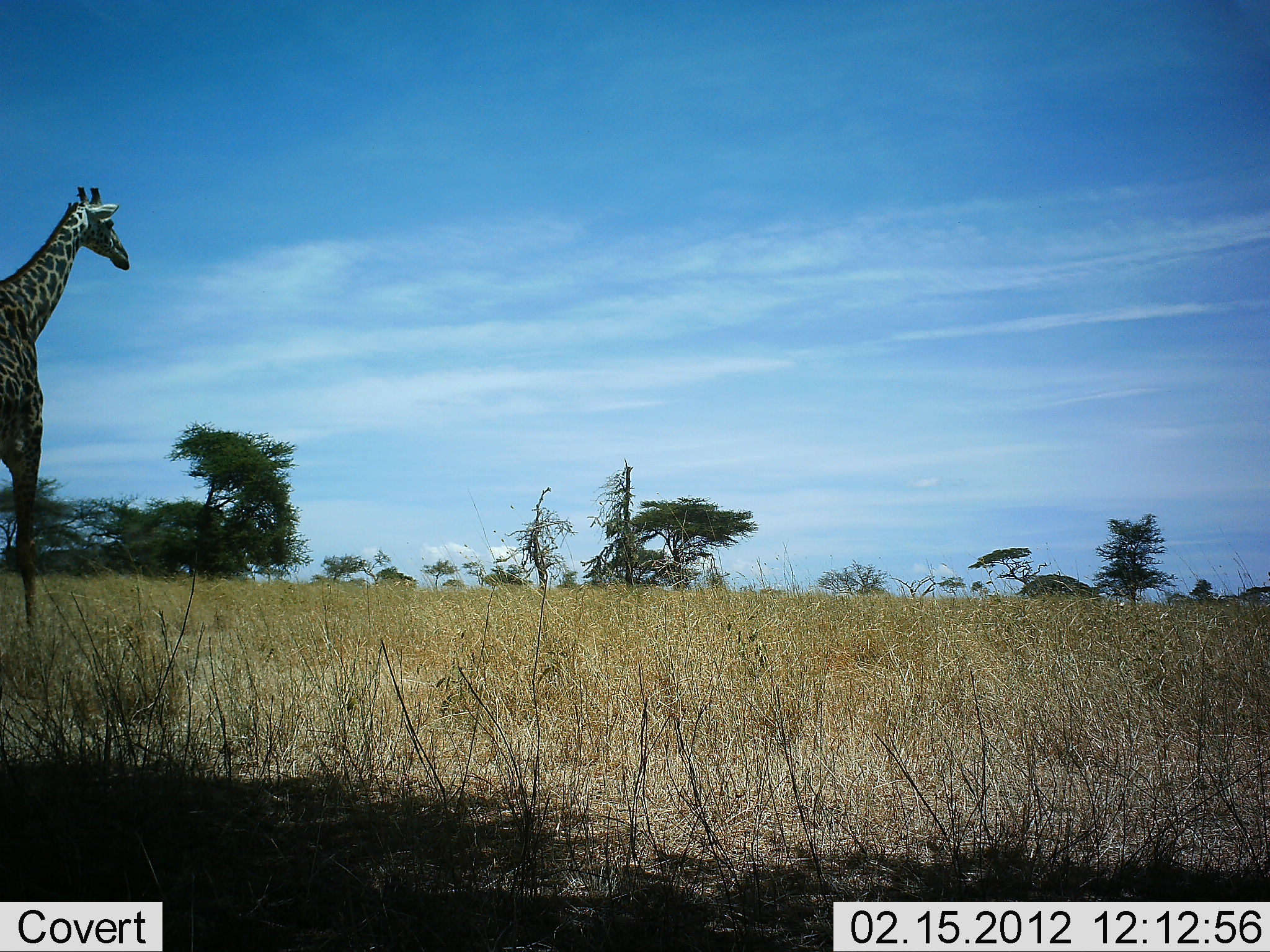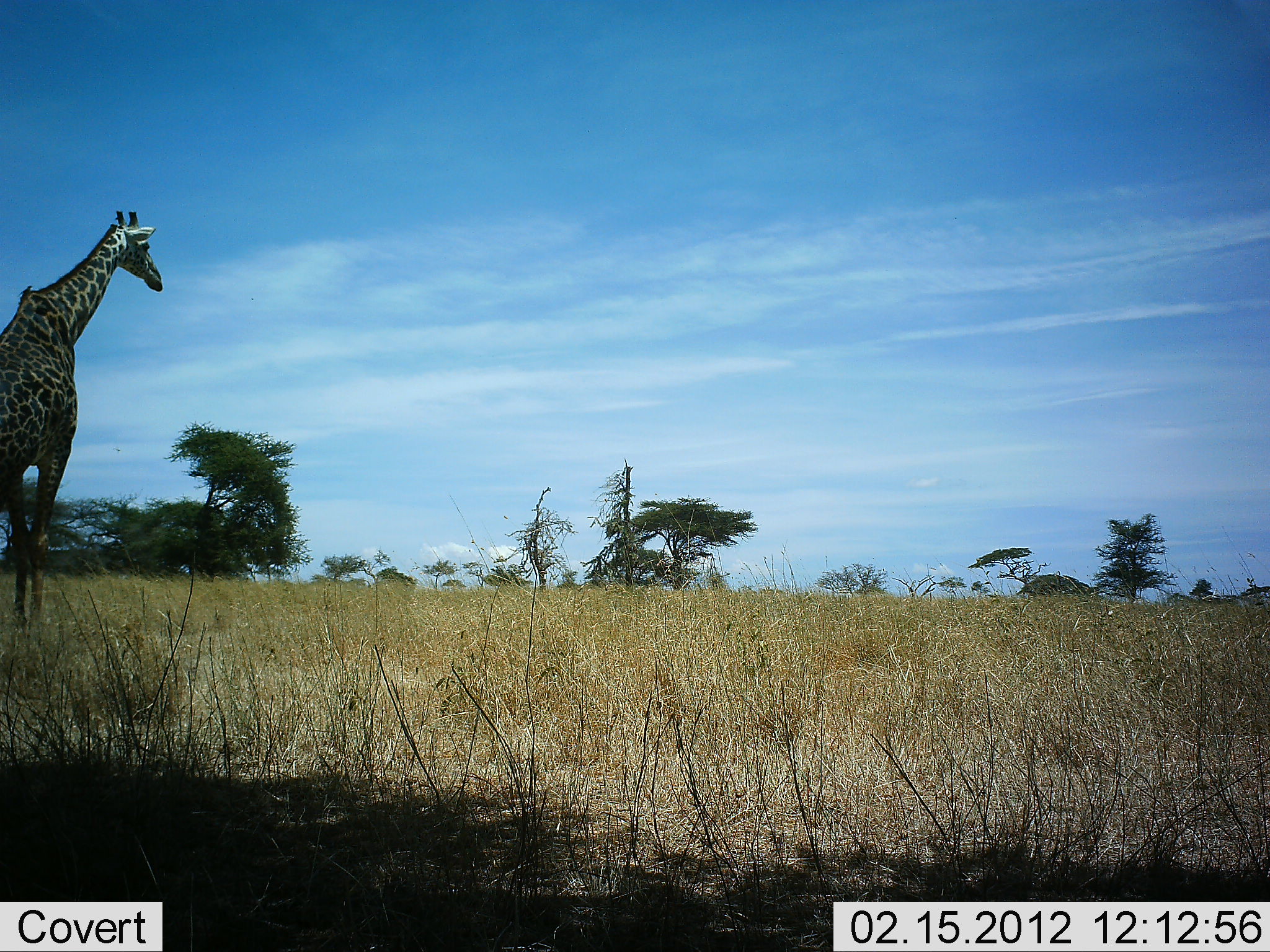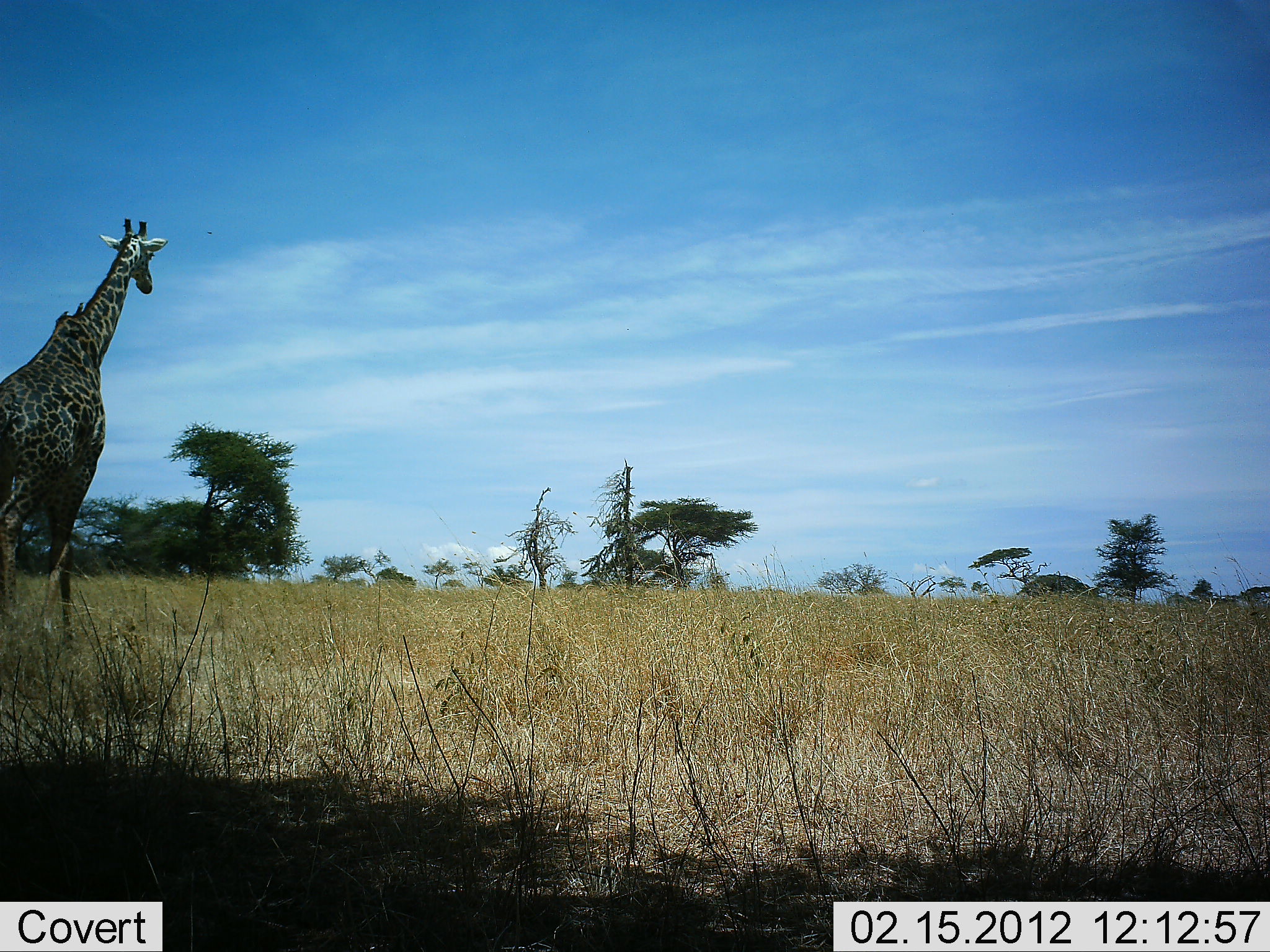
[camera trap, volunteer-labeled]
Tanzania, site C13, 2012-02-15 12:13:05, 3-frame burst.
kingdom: Animalia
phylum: Chordata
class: Mammalia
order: Artiodactyla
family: Giraffidae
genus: Giraffa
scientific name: Giraffa camelopardalis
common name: giraffe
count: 1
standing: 22%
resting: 0%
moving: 83%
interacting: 0%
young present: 0%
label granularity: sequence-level